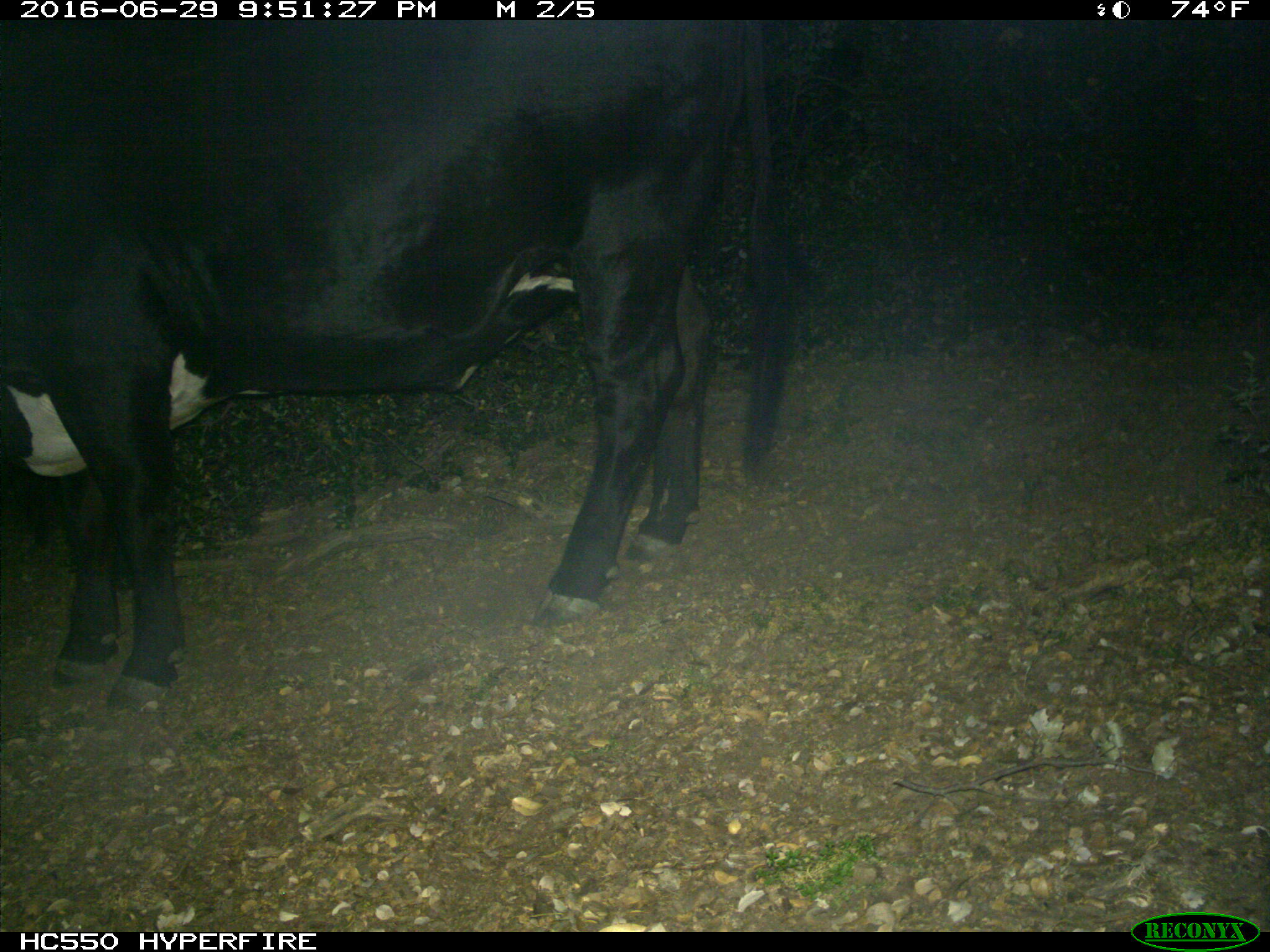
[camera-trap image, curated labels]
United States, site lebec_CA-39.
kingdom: Animalia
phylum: Chordata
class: Mammalia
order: Artiodactyla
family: Bovidae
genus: Bos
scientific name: Bos taurus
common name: domestic cow